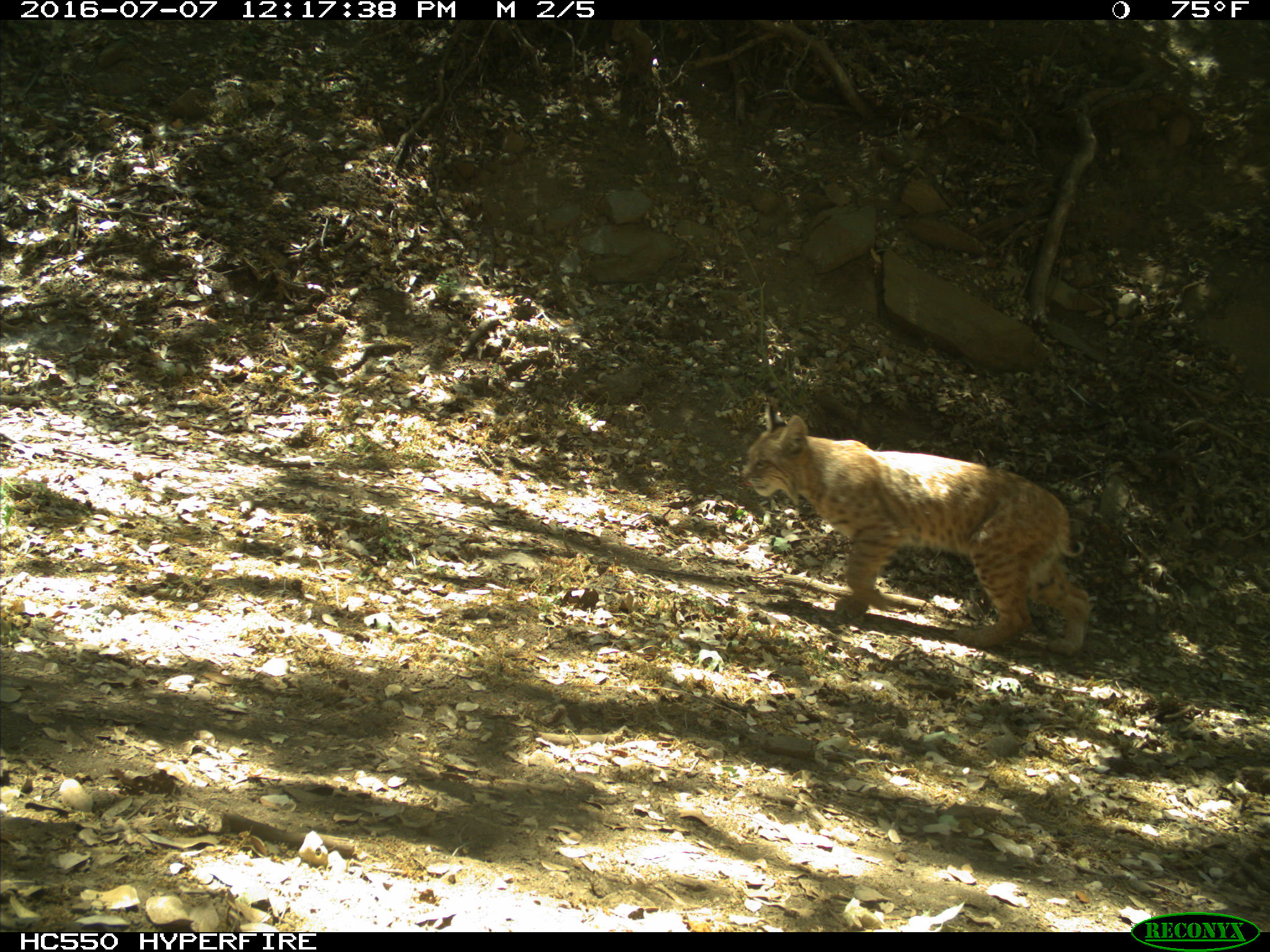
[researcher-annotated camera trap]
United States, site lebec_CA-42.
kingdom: Animalia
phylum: Chordata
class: Mammalia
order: Carnivora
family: Felidae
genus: Lynx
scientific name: Lynx rufus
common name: bobcat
Lynx rufus (bobcat).